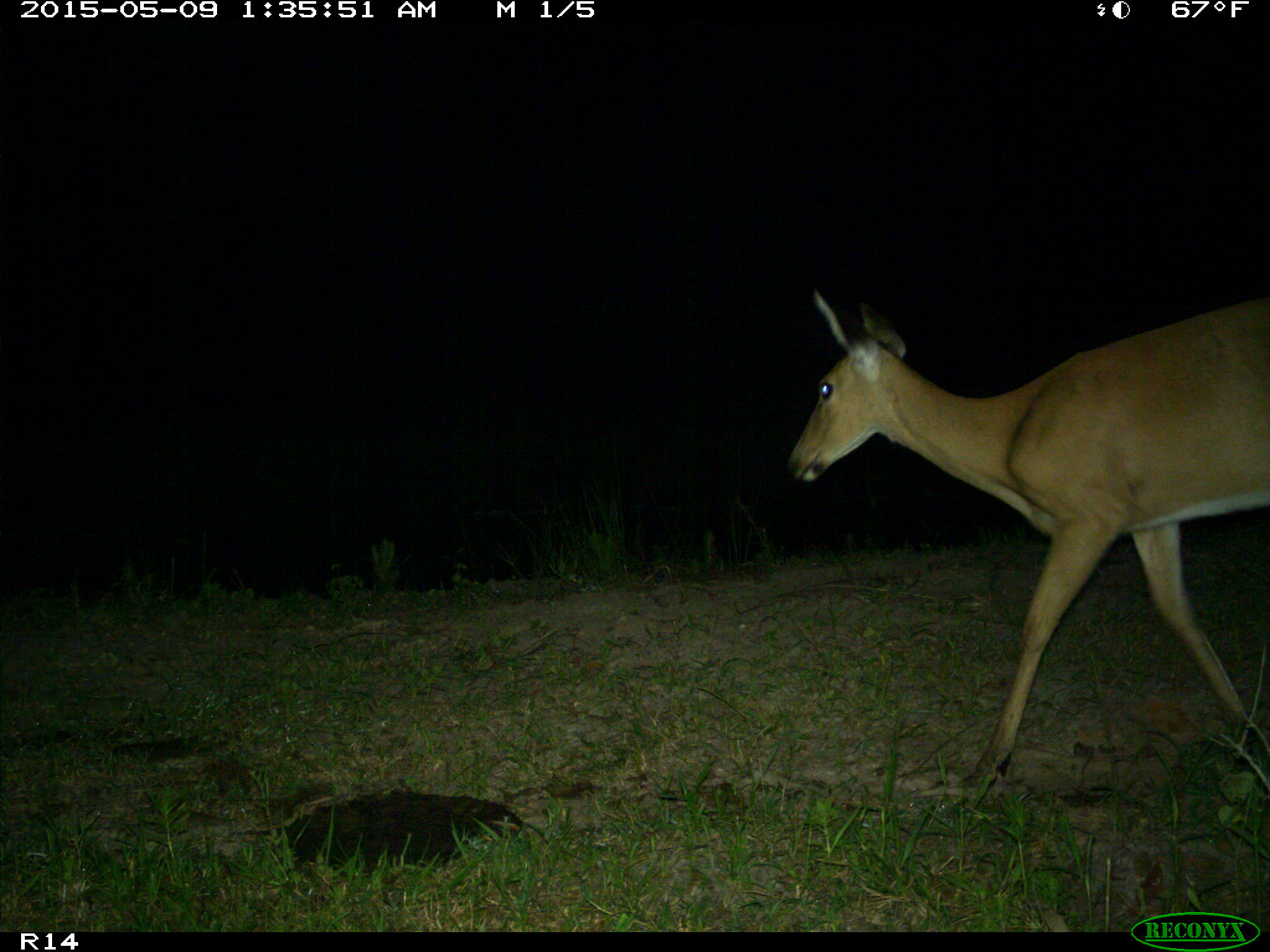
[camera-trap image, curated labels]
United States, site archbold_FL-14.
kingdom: Animalia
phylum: Chordata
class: Mammalia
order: Artiodactyla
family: Cervidae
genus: Odocoileus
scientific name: Odocoileus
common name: deer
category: unidentified deer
Unidentified deer (deer) (Odocoileus).